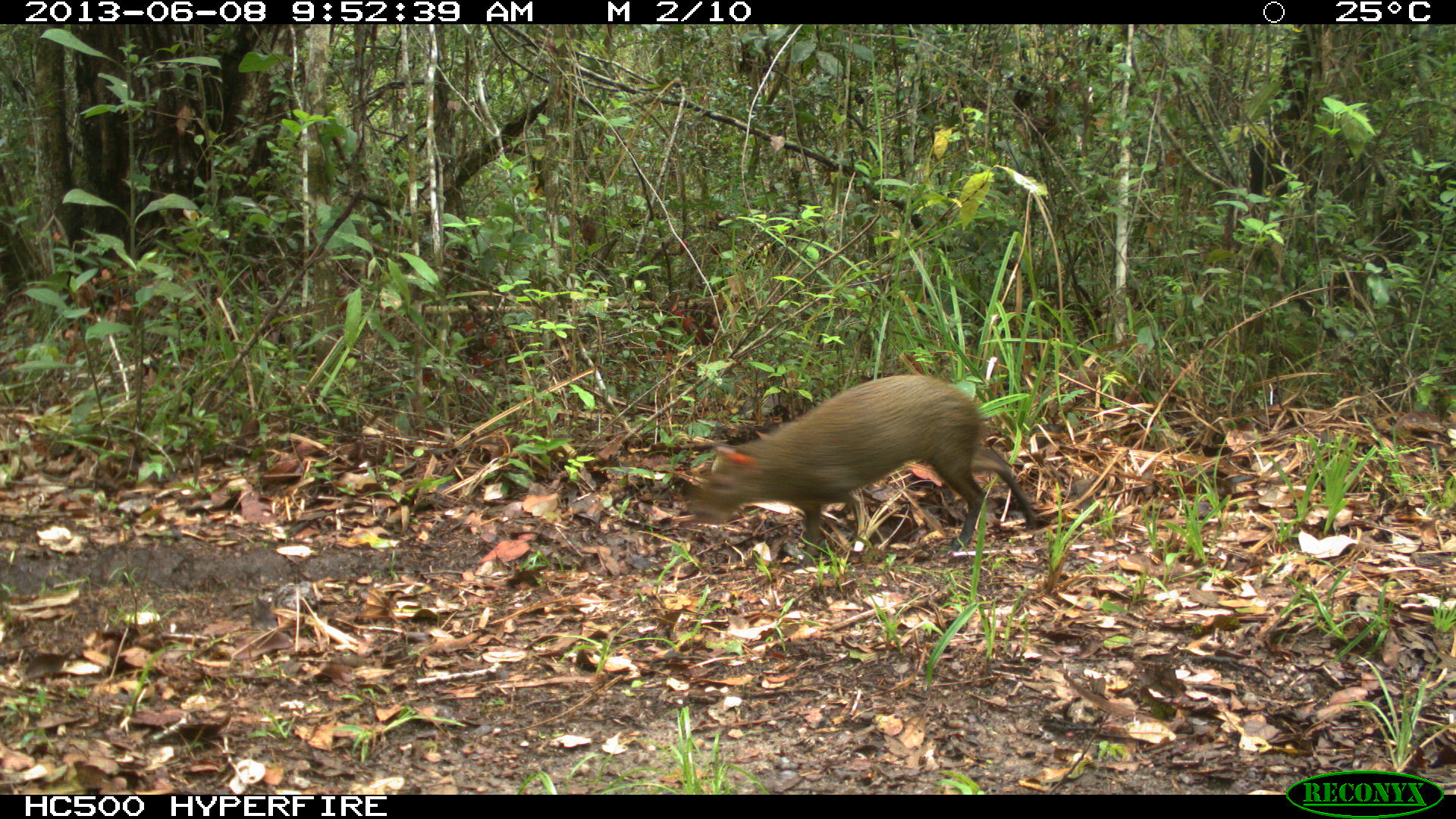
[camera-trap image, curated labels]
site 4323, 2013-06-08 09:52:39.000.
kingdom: Animalia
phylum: Chordata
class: Mammalia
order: Rodentia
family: Dasyproctidae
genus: Dasyprocta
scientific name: Dasyprocta punctata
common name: central american agouti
Dasyprocta punctata (central american agouti), count 1.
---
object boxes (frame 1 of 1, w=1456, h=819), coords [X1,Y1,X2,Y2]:
dasyprocta punctata: [688,373,1039,567]